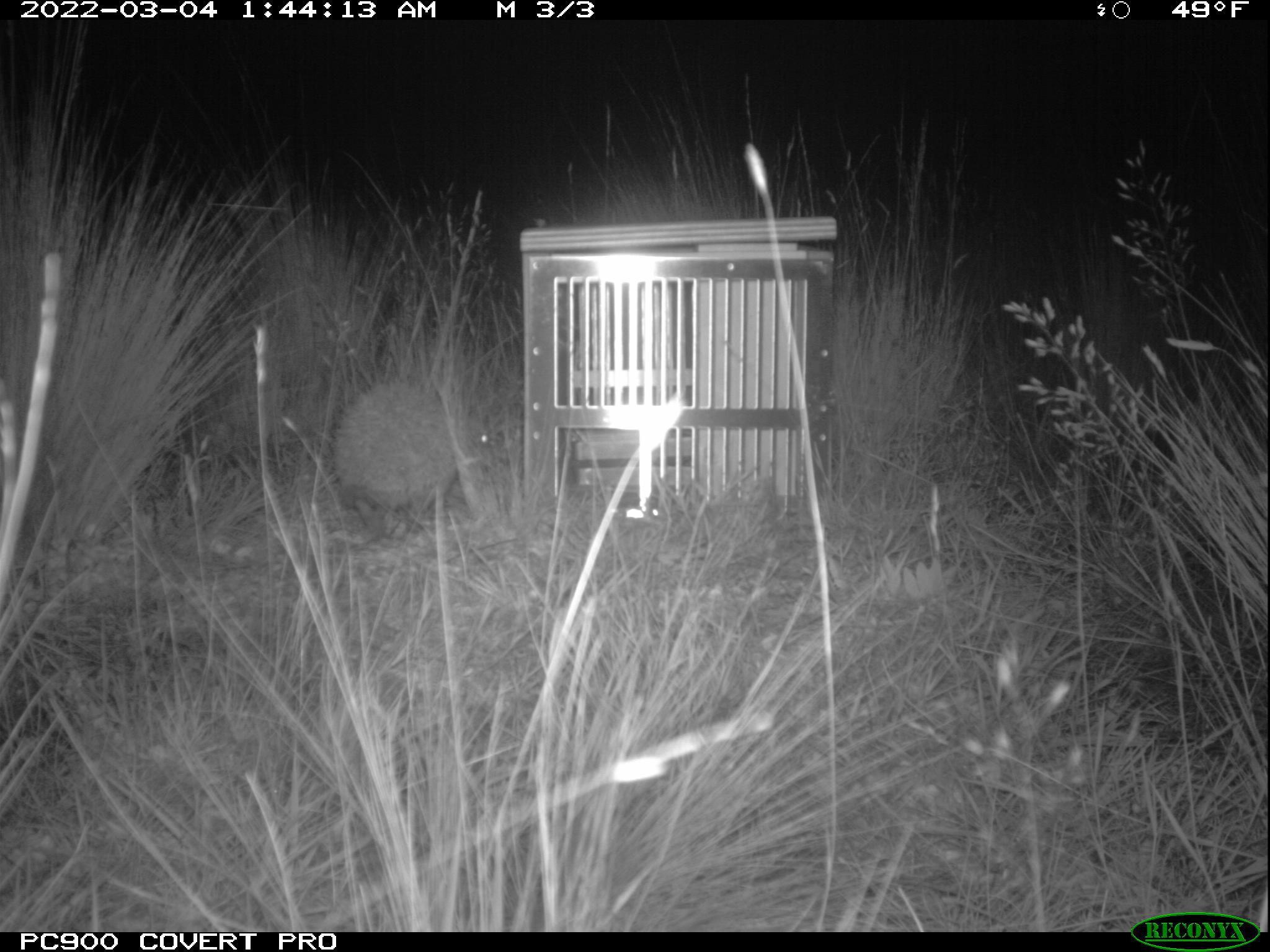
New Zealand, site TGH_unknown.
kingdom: Animalia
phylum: Chordata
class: Mammalia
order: Eulipotyphla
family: Erinaceidae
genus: Erinaceus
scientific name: Erinaceus europaeus europaeus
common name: european hedgehog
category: hedgehog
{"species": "hedgehog (european hedgehog) (Erinaceus europaeus europaeus)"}